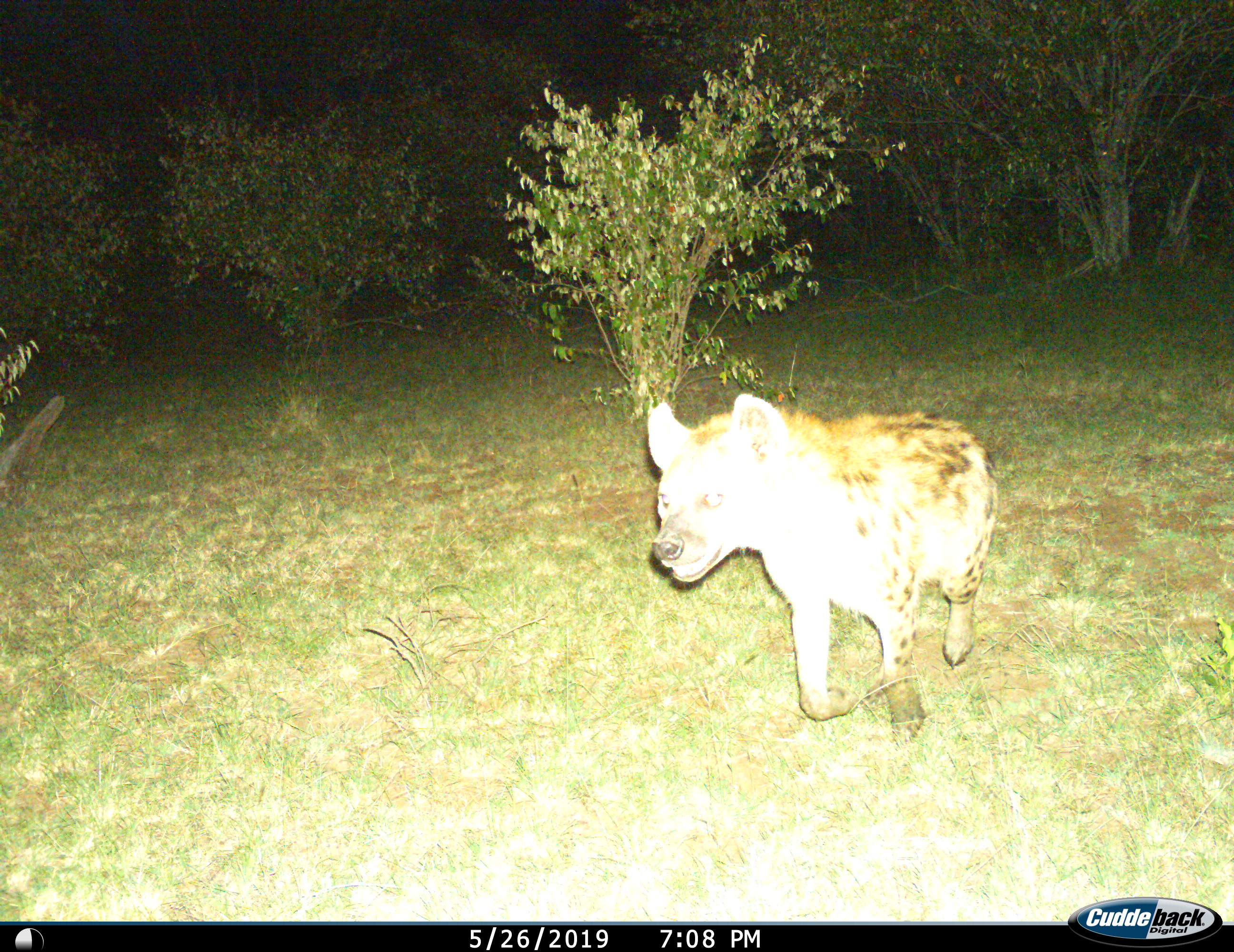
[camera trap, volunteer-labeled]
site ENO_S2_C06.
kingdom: Animalia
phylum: Chordata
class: Mammalia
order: Carnivora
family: Hyaenidae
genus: Crocuta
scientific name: Crocuta crocuta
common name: spotted hyena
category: hyenaspotted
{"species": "hyenaspotted (spotted hyena) (Crocuta crocuta)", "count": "1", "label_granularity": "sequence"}